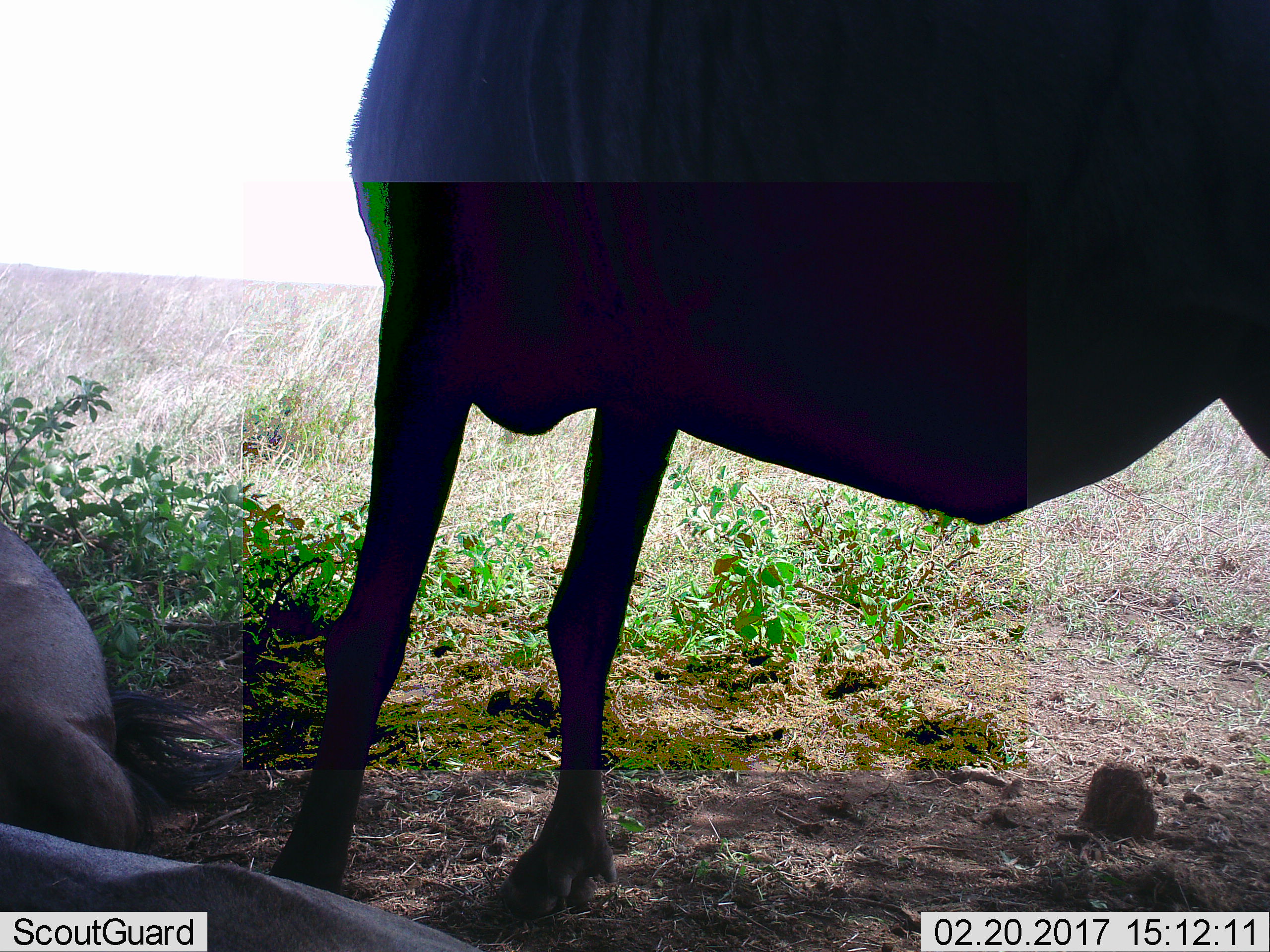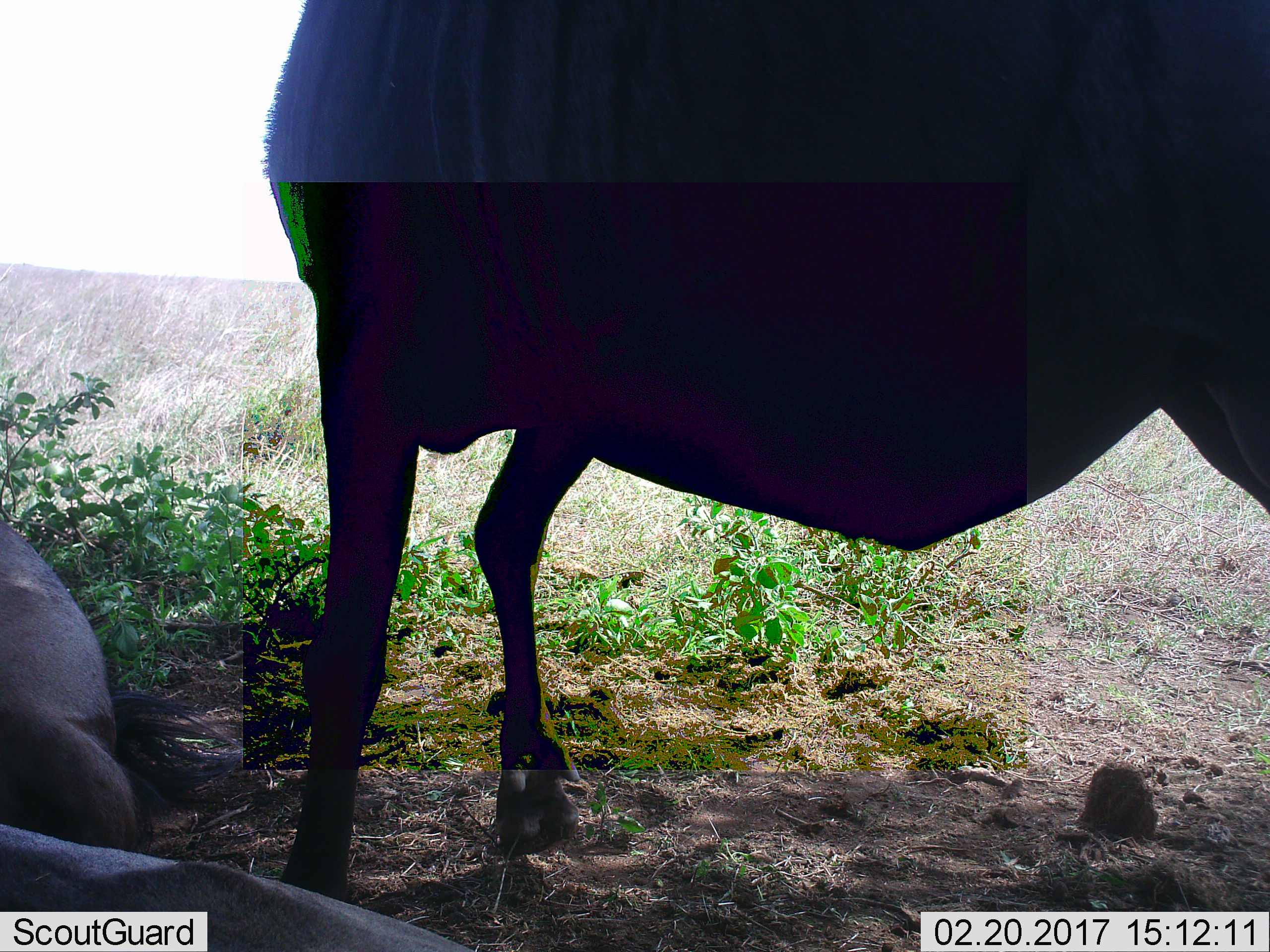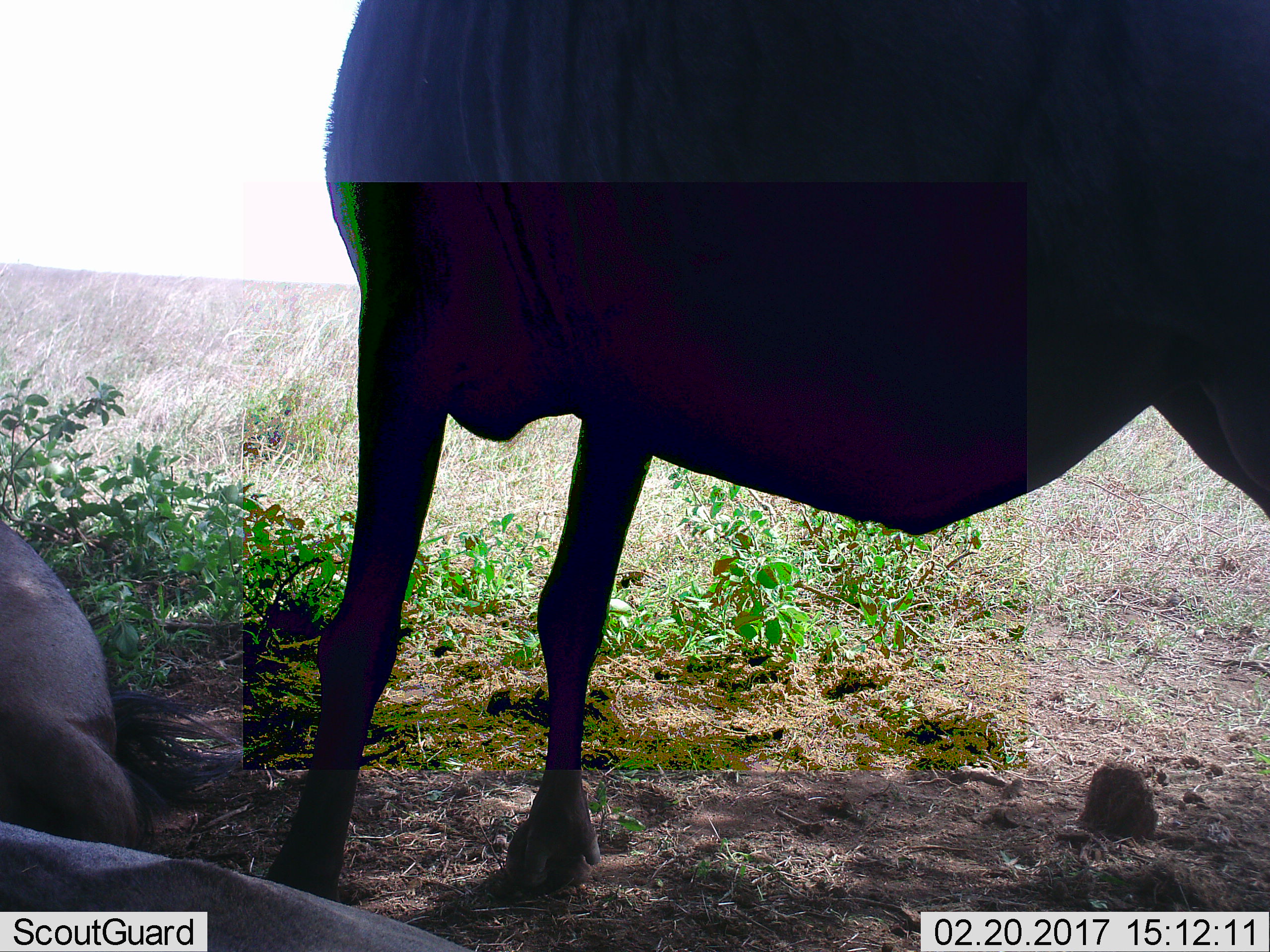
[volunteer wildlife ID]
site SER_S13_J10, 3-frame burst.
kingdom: Animalia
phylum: Chordata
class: Mammalia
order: Artiodactyla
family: Bovidae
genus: Connochaetes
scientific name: Connochaetes taurinus taurinus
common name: blue wildebeest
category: wildebeestblue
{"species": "wildebeestblue (blue wildebeest) (Connochaetes taurinus taurinus)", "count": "2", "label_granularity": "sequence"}